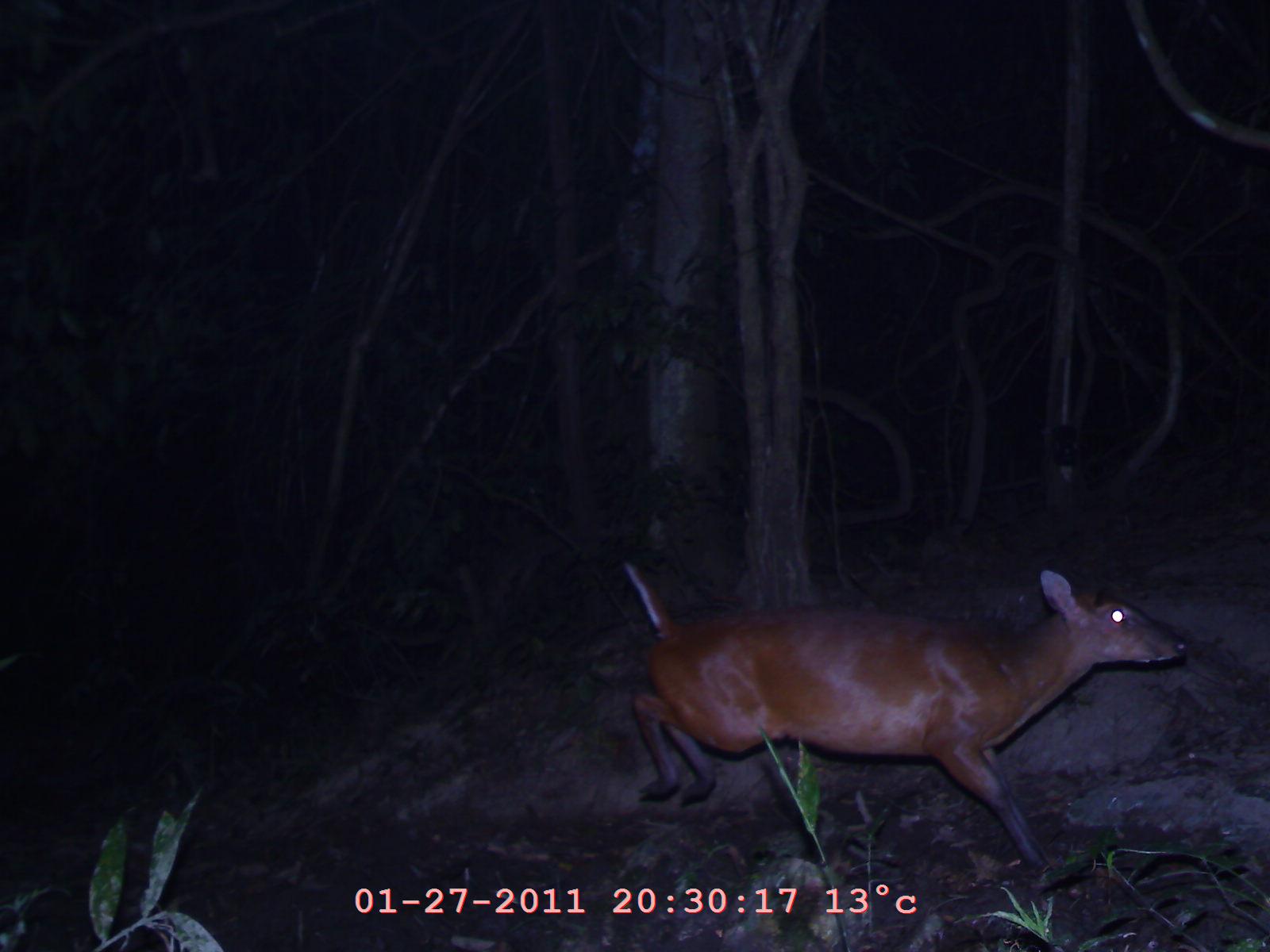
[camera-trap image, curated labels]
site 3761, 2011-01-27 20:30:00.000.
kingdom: Animalia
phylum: Chordata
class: Mammalia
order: Artiodactyla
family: Cervidae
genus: Muntiacus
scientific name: Muntiacus muntjak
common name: southern red muntjac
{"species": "Muntiacus muntjak (southern red muntjac)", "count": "1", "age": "adult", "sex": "female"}